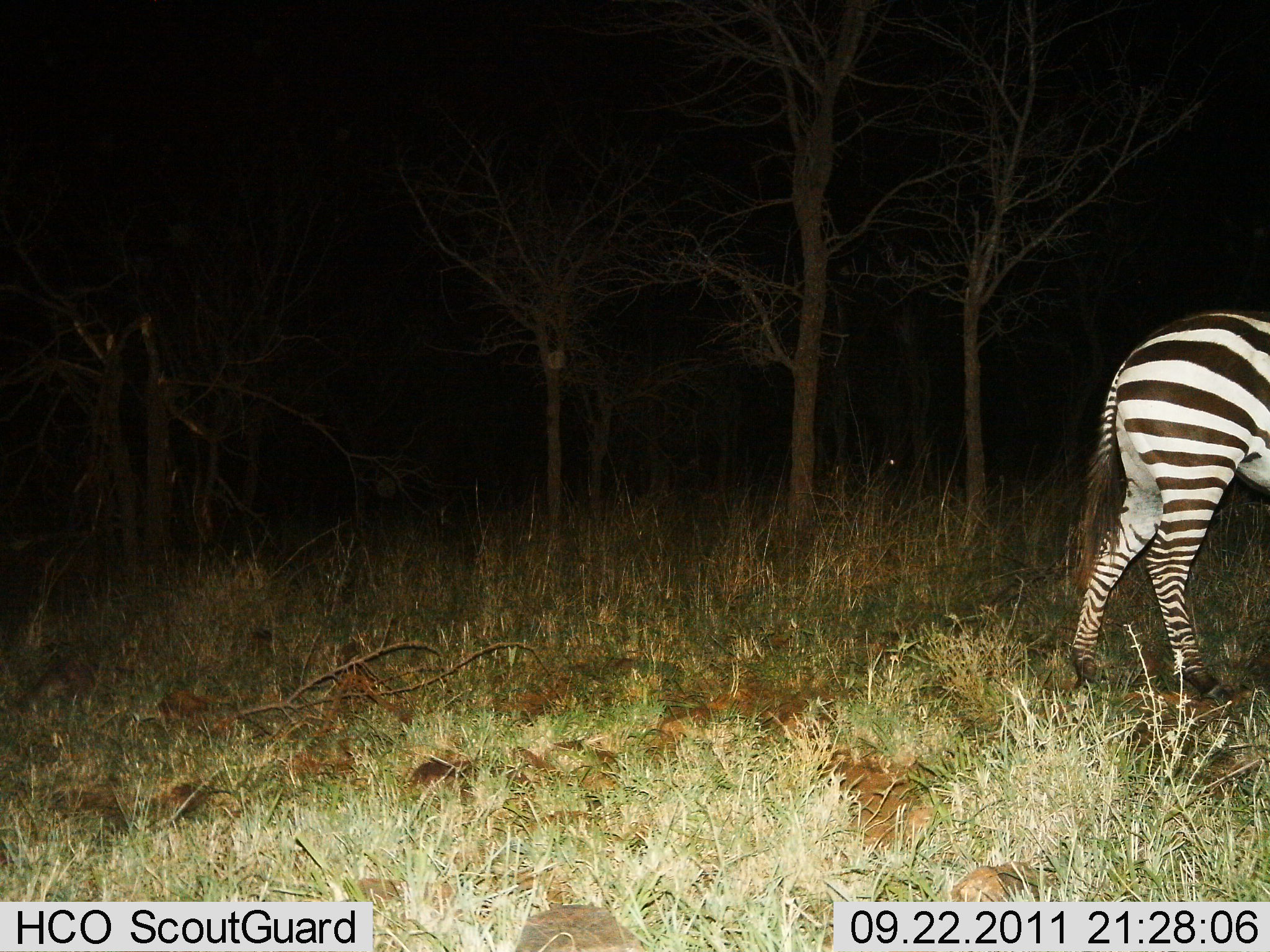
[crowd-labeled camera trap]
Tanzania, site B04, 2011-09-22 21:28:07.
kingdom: Animalia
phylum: Chordata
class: Mammalia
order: Perissodactyla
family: Equidae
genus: Equus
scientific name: Equus quagga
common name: plains zebra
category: zebra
Zebra (plains zebra) (Equus quagga), count 1. Behavior (volunteer vote fractions): standing 42%, resting 0%, moving 58%, interacting 0%. Young present (vote fraction): 0%. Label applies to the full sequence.